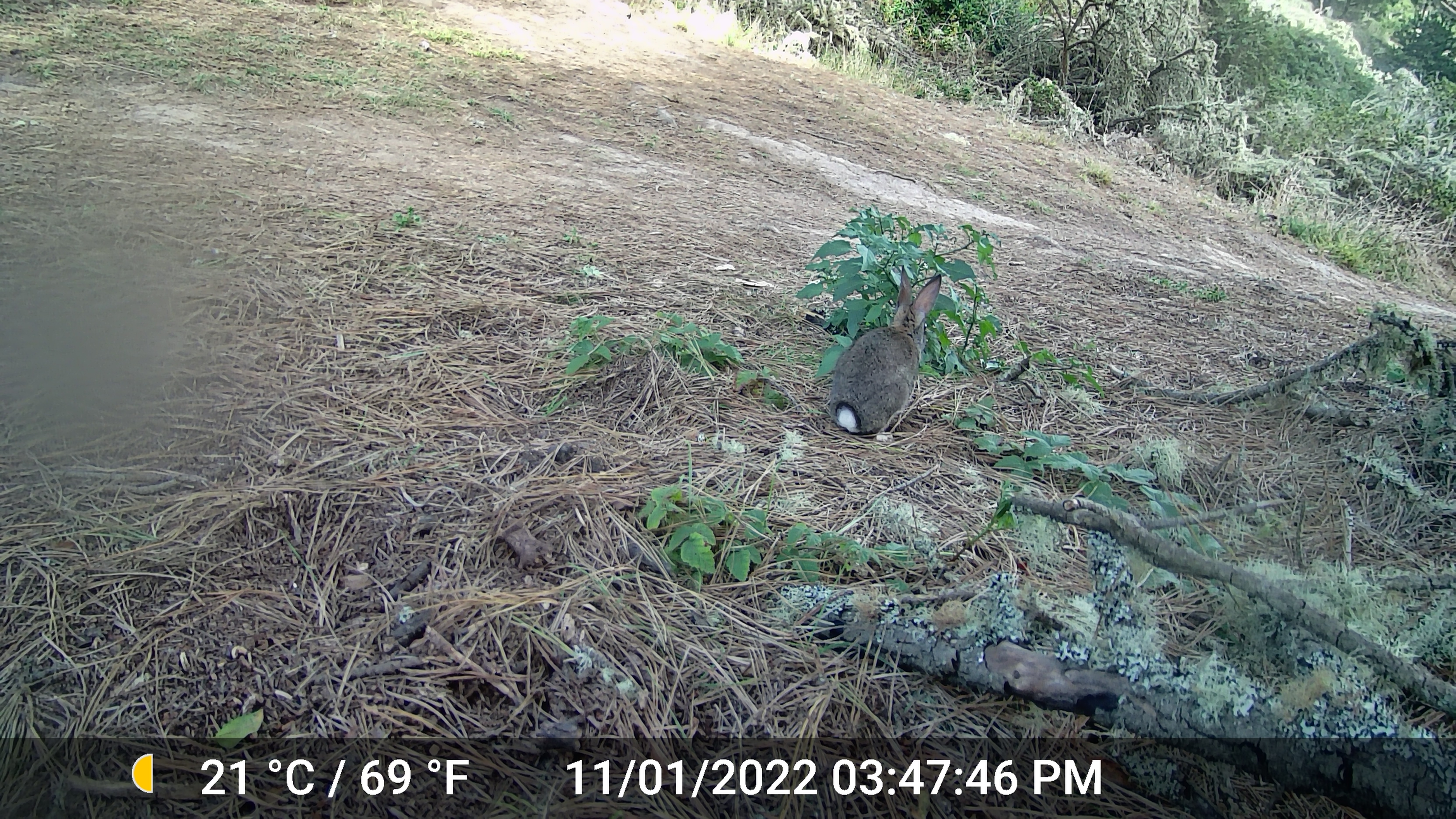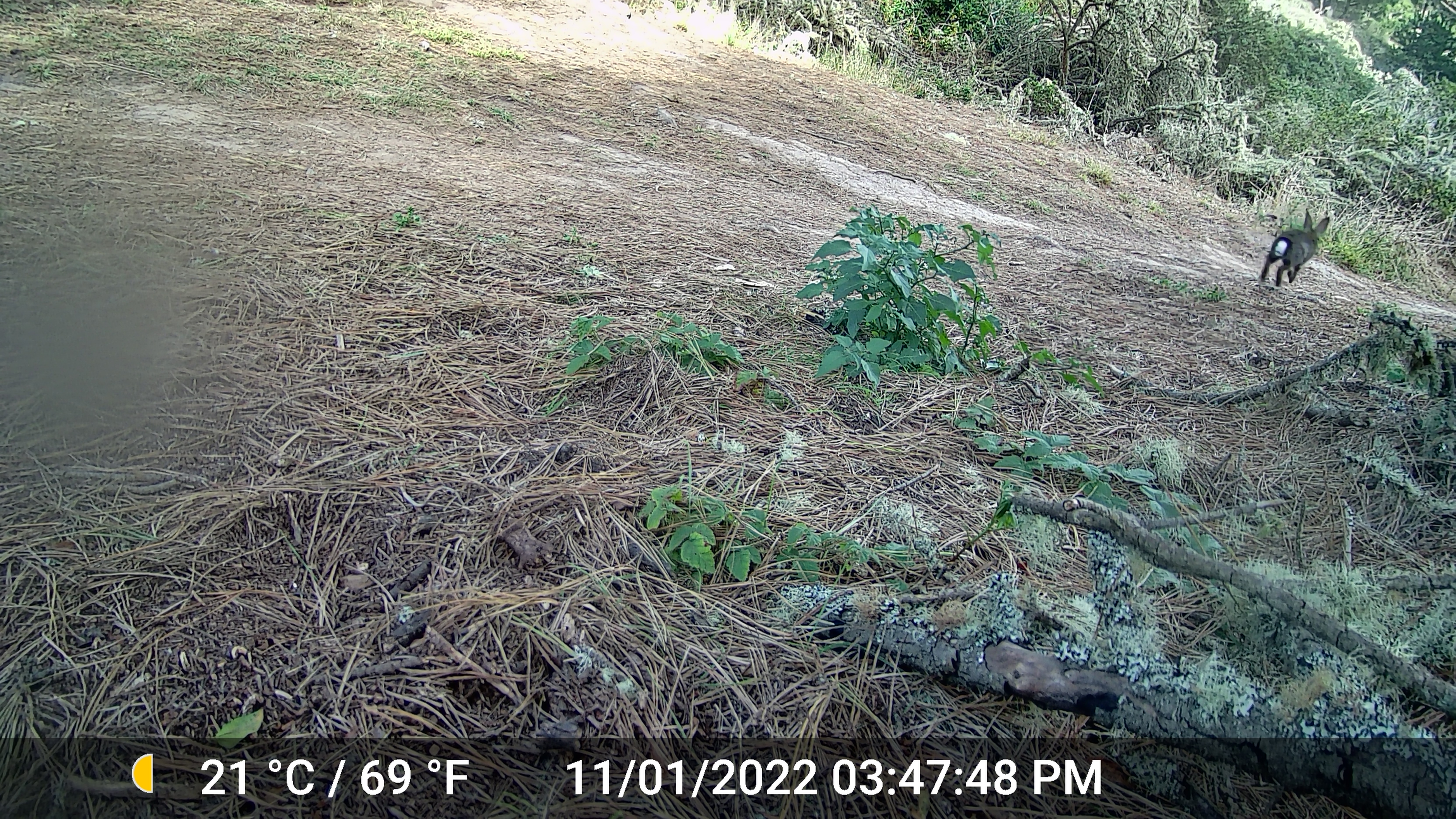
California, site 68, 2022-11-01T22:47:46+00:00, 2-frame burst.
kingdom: Animalia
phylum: Chordata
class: Mammalia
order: Lagomorpha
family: Leporidae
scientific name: Leporidae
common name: rabbit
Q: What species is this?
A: Rabbit (Leporidae).